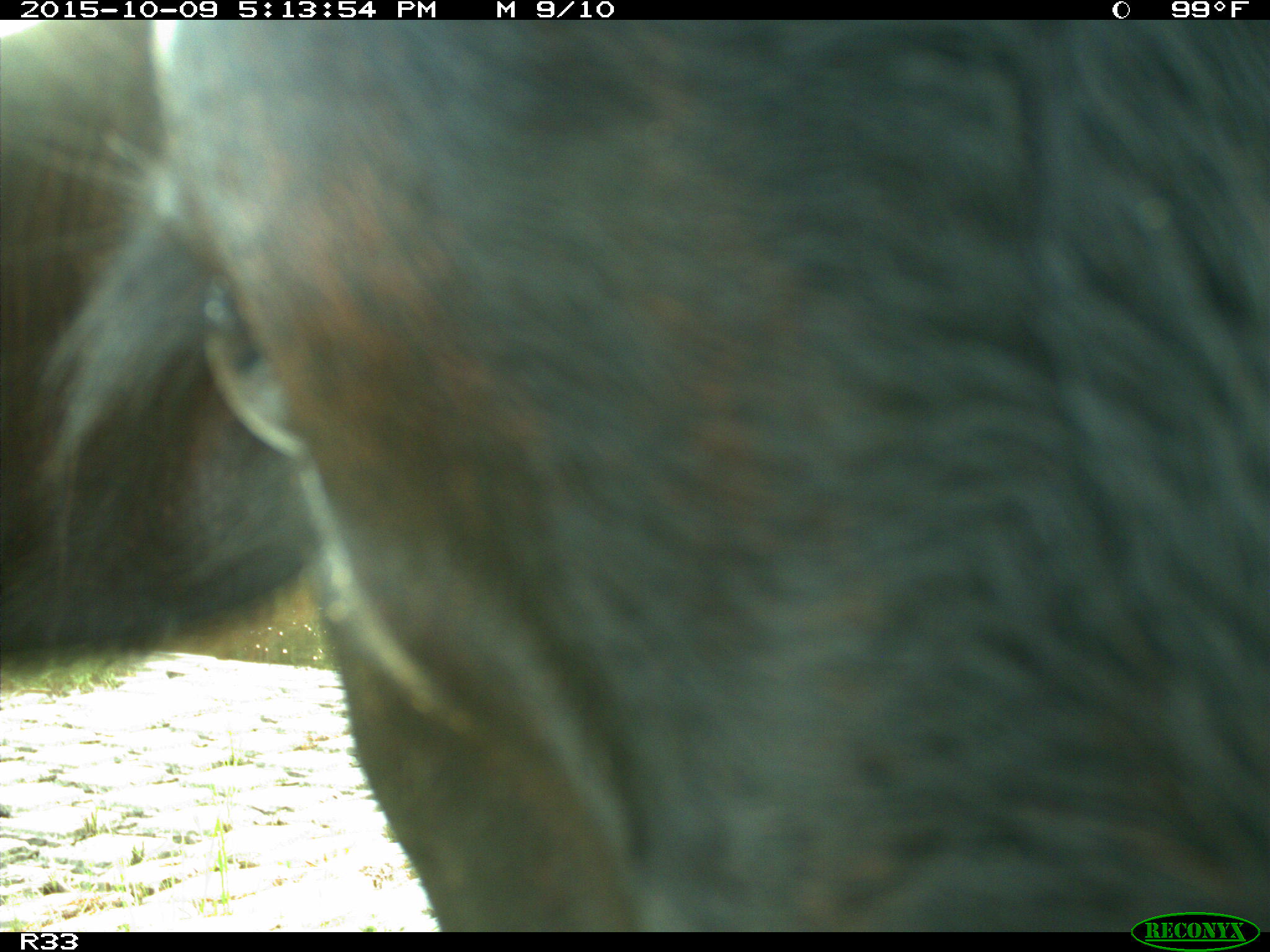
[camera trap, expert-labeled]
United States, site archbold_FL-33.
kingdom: Animalia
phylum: Chordata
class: Mammalia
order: Artiodactyla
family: Bovidae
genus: Bos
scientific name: Bos taurus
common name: domestic cow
Bos taurus (domestic cow).